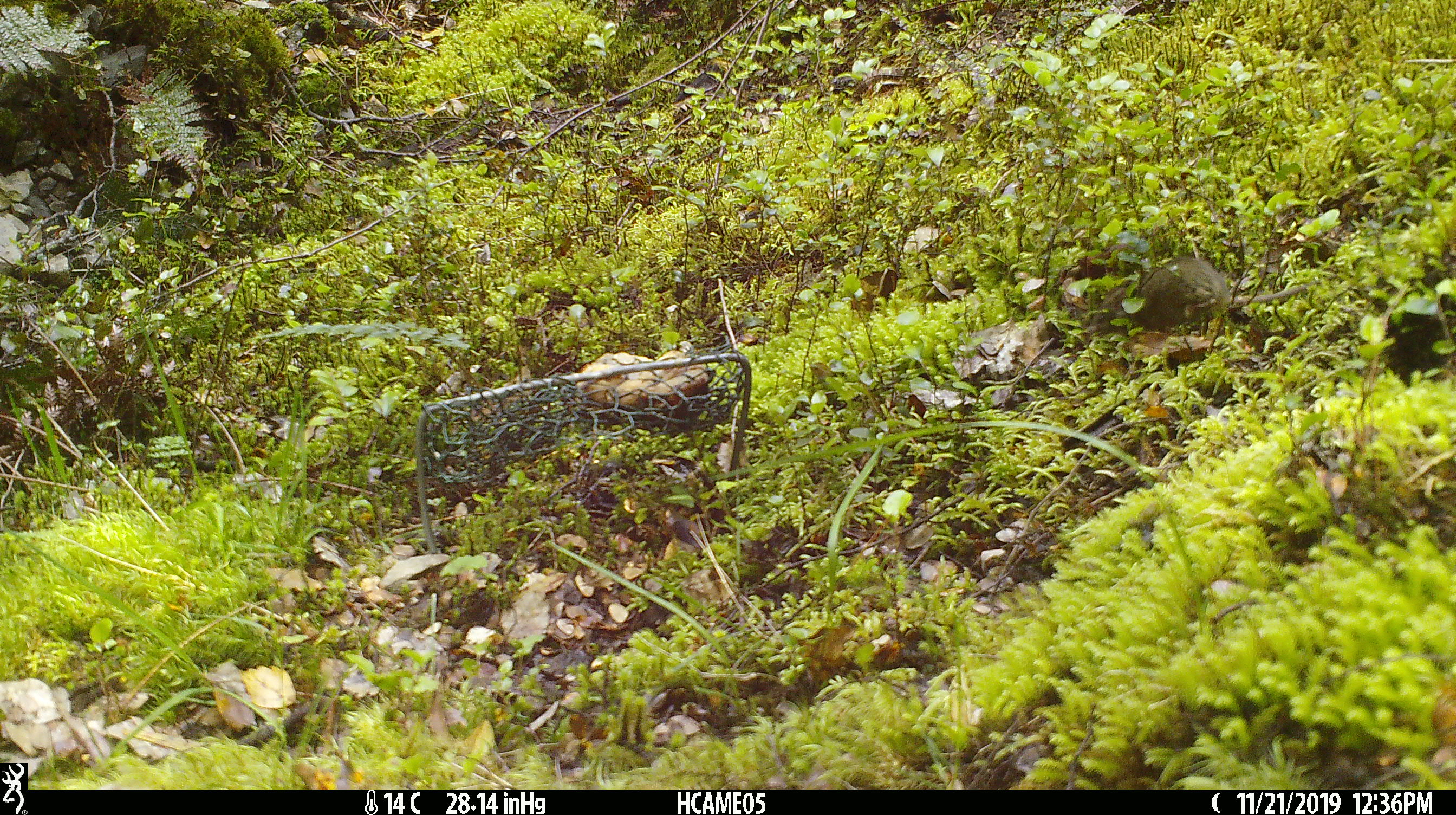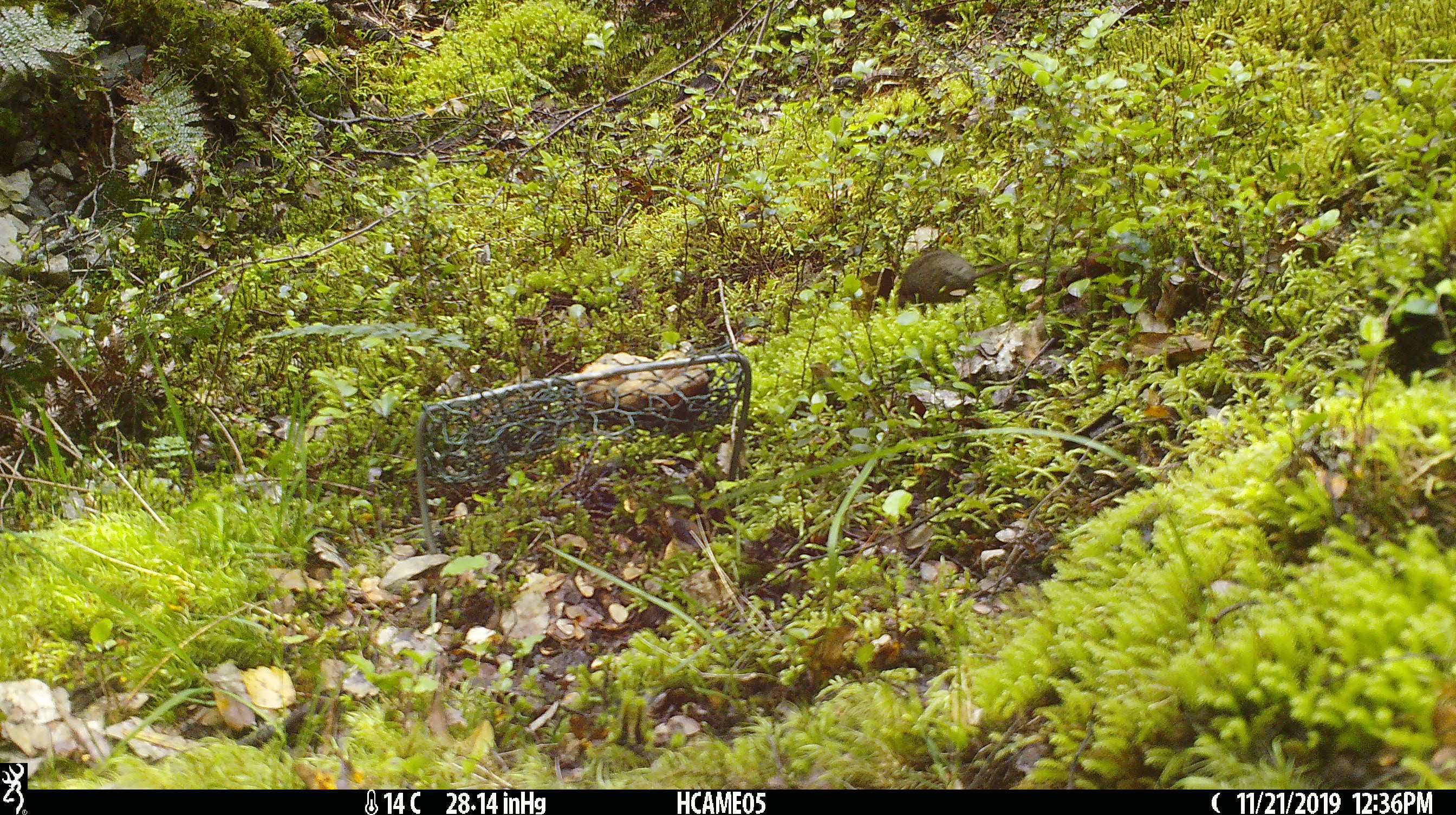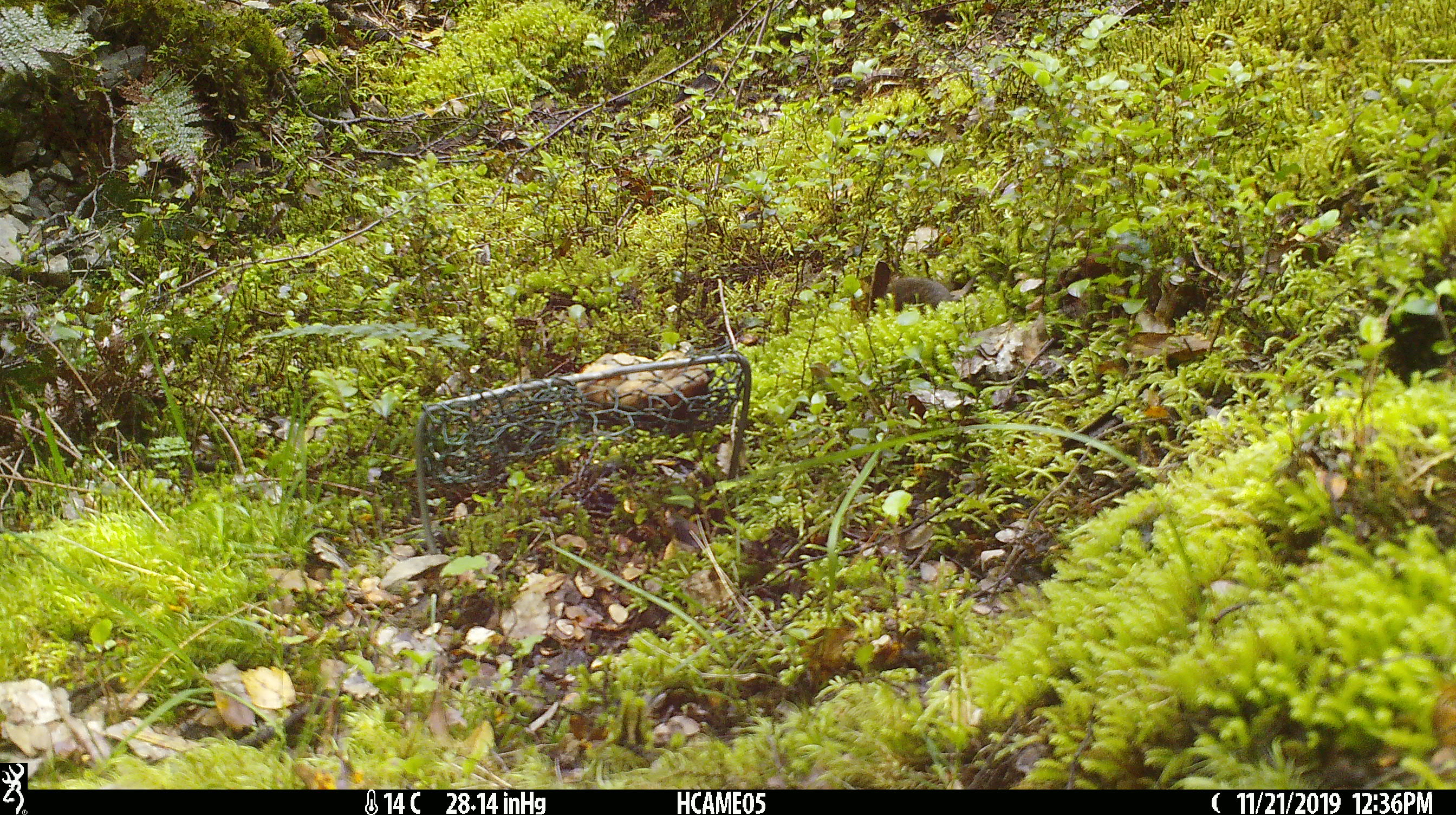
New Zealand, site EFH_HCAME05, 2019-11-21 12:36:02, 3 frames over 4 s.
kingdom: Animalia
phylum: Chordata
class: Mammalia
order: Rodentia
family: Muridae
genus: Mus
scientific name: Mus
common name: mouse